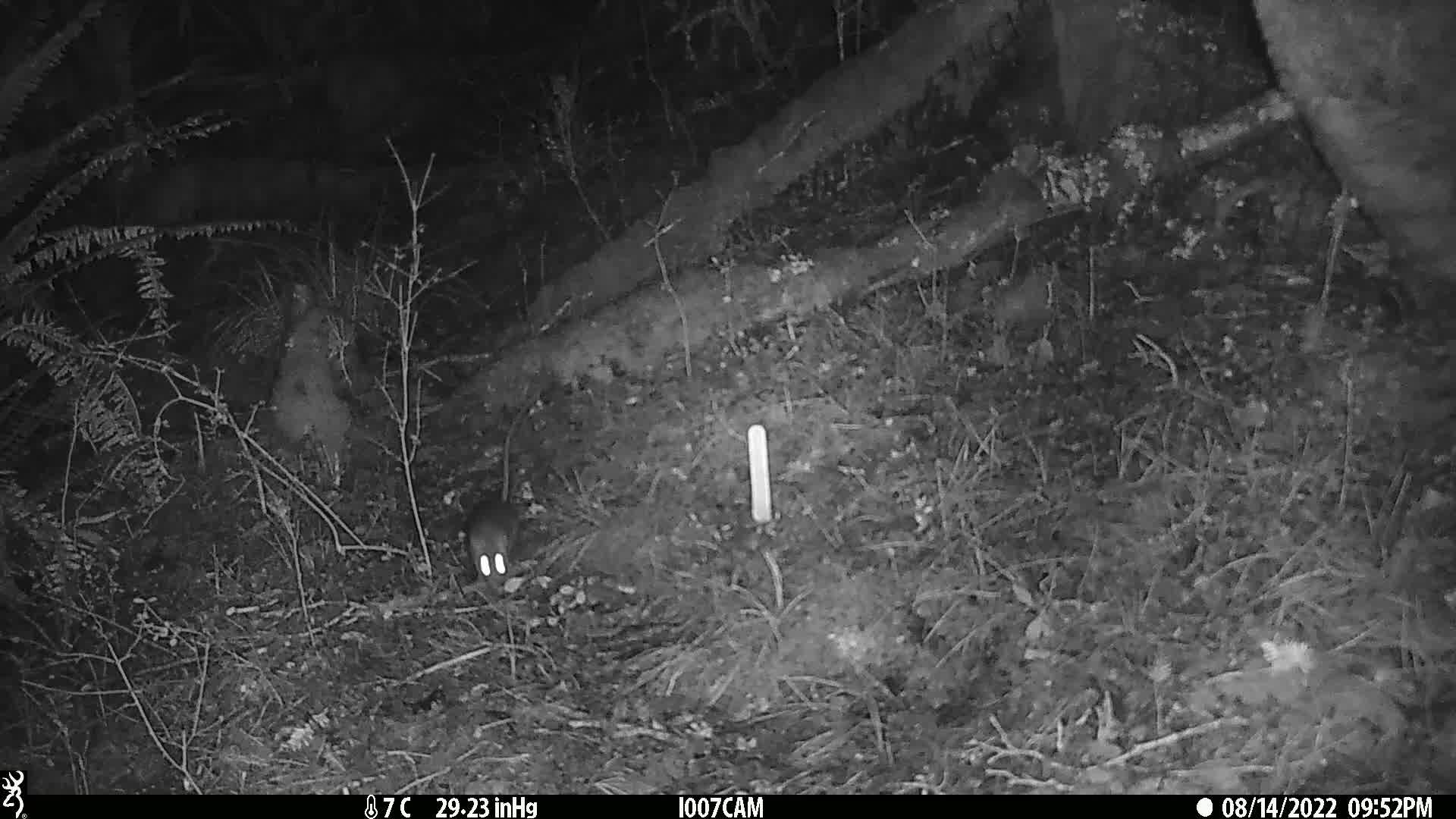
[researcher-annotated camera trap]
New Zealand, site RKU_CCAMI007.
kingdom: Animalia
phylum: Chordata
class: Mammalia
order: Rodentia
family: Muridae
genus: Rattus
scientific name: Rattus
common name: rat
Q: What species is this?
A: Rat (Rattus).